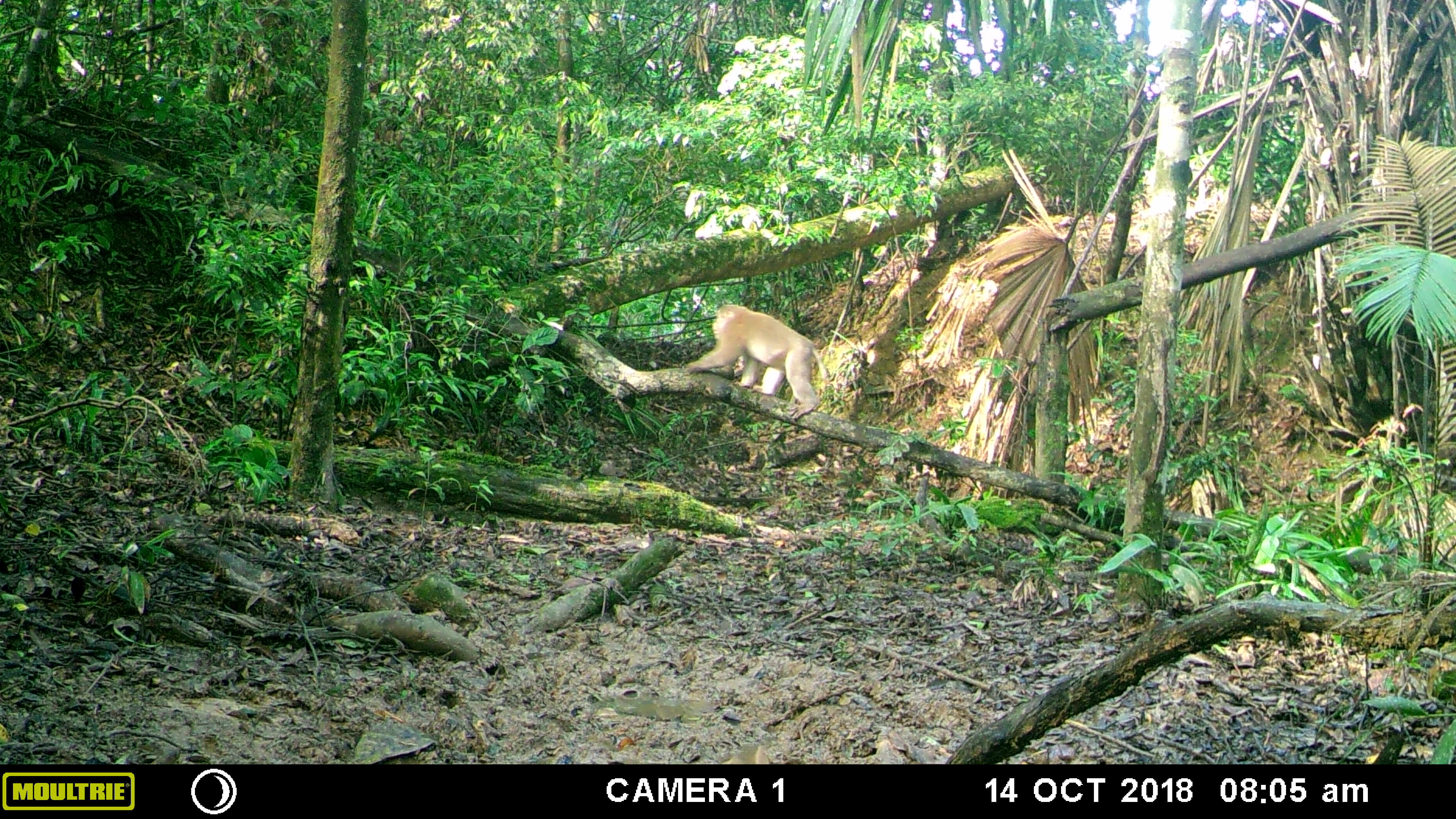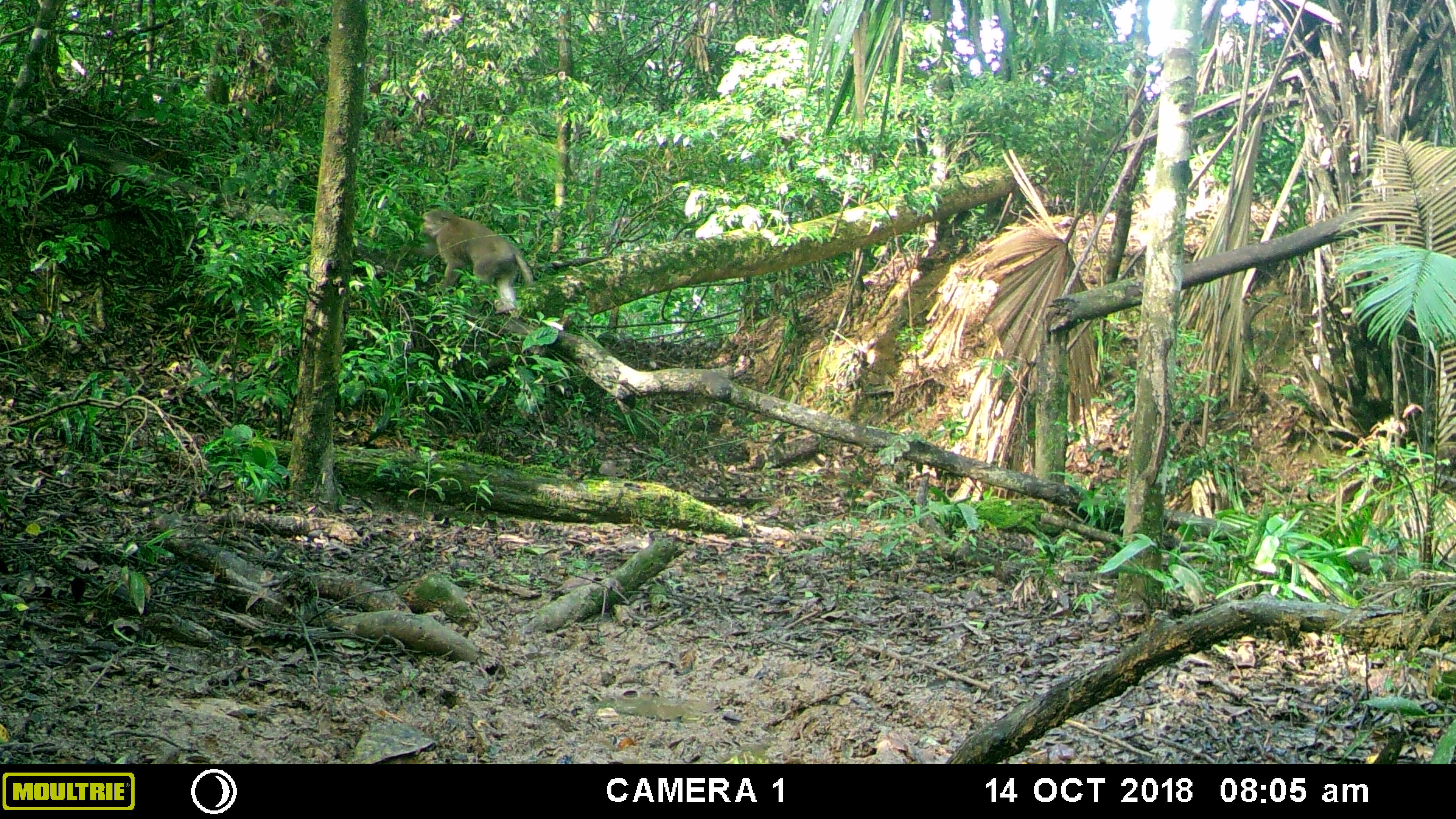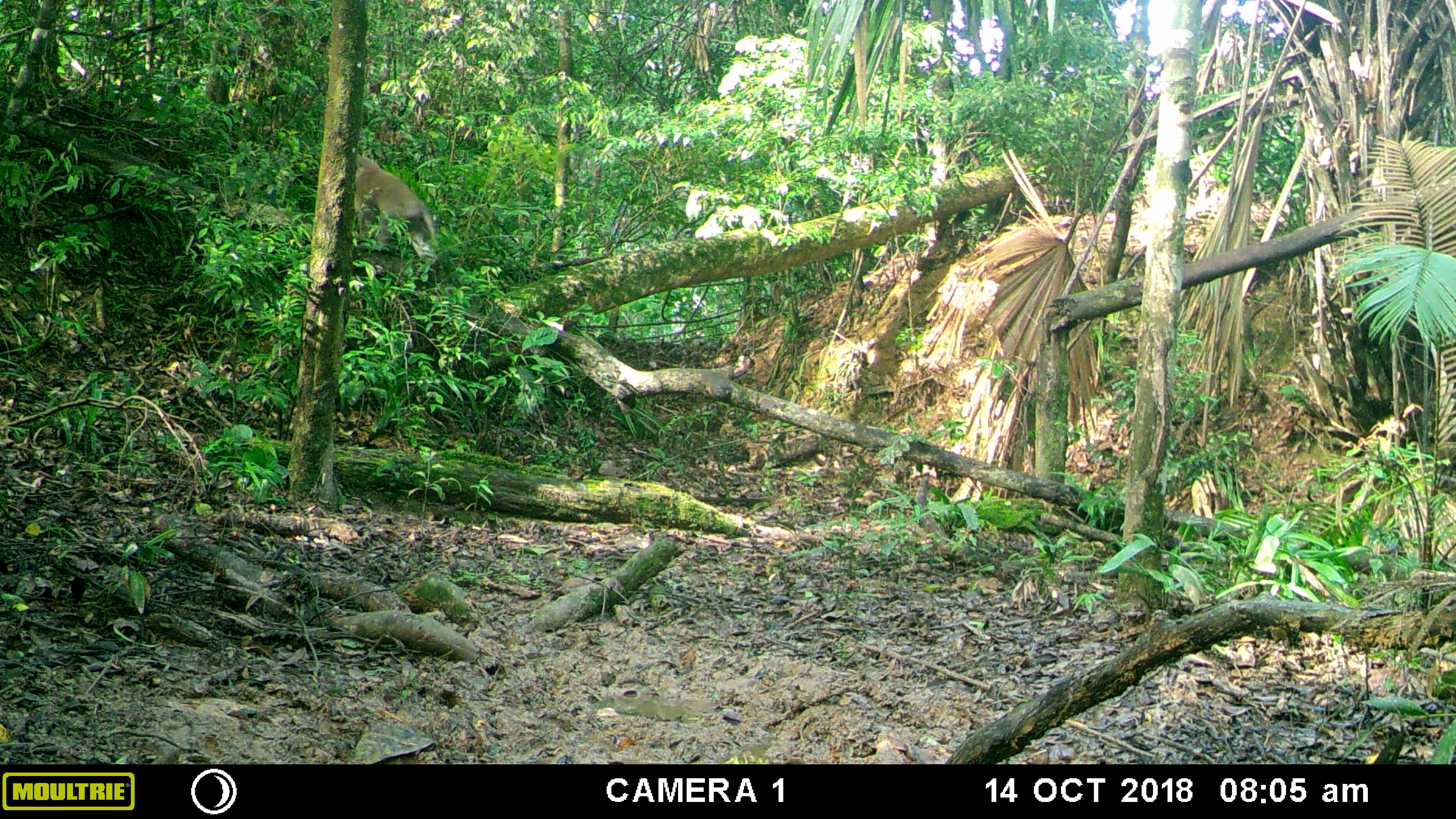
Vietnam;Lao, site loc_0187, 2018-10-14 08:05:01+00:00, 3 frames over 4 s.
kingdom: Animalia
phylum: Chordata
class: Mammalia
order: Primates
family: Cercopithecidae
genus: Macaca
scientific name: Macaca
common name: macaques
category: assam or rhesus macaque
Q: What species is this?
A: Assam or rhesus macaque (macaques) (Macaca).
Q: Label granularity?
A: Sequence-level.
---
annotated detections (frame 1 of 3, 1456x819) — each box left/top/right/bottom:
assam or rhesus macaque: 682/304/828/419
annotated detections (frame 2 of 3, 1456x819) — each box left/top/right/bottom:
assam or rhesus macaque: 397/209/533/317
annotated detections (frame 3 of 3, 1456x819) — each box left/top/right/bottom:
assam or rhesus macaque: 353/153/439/270